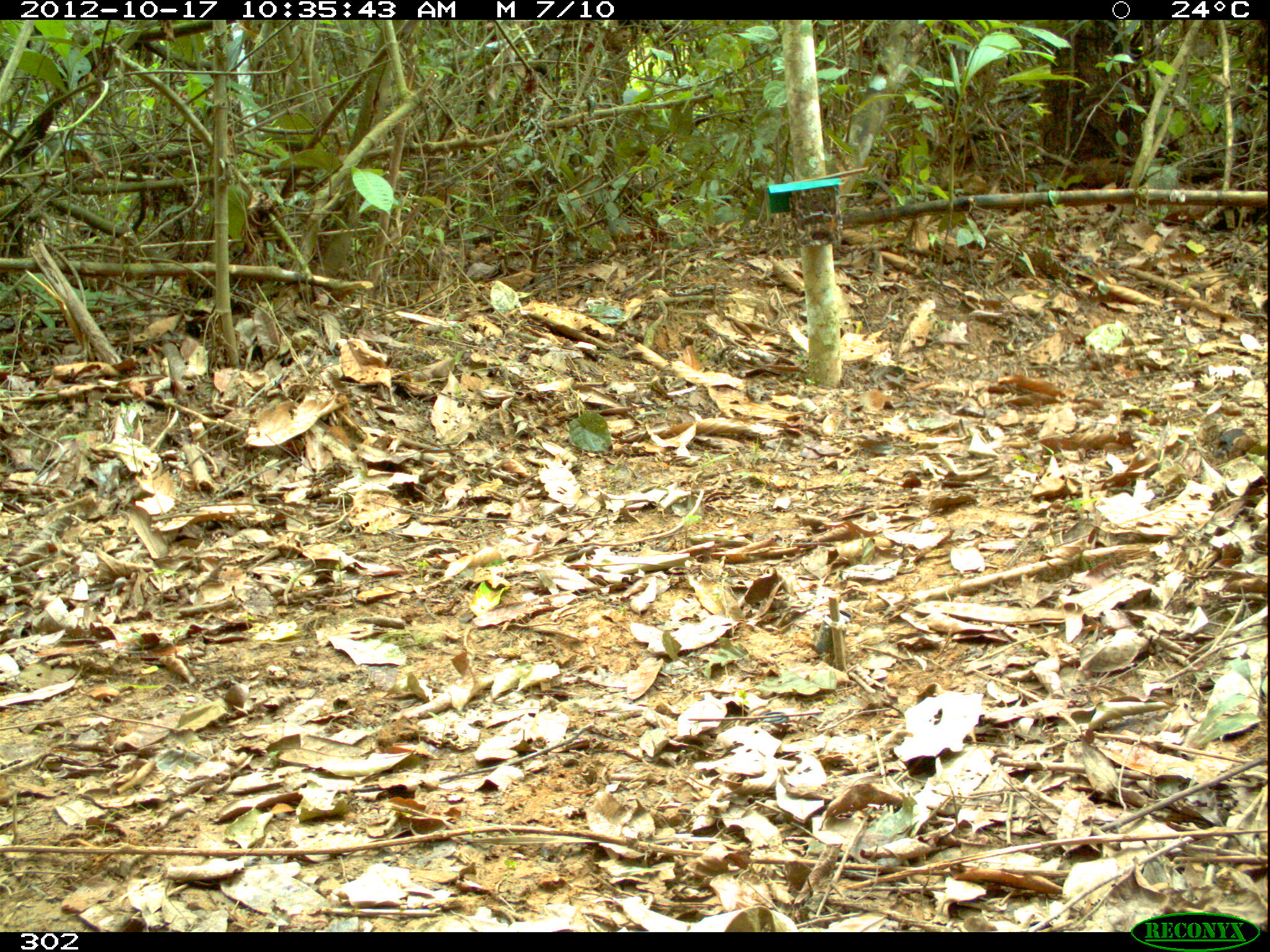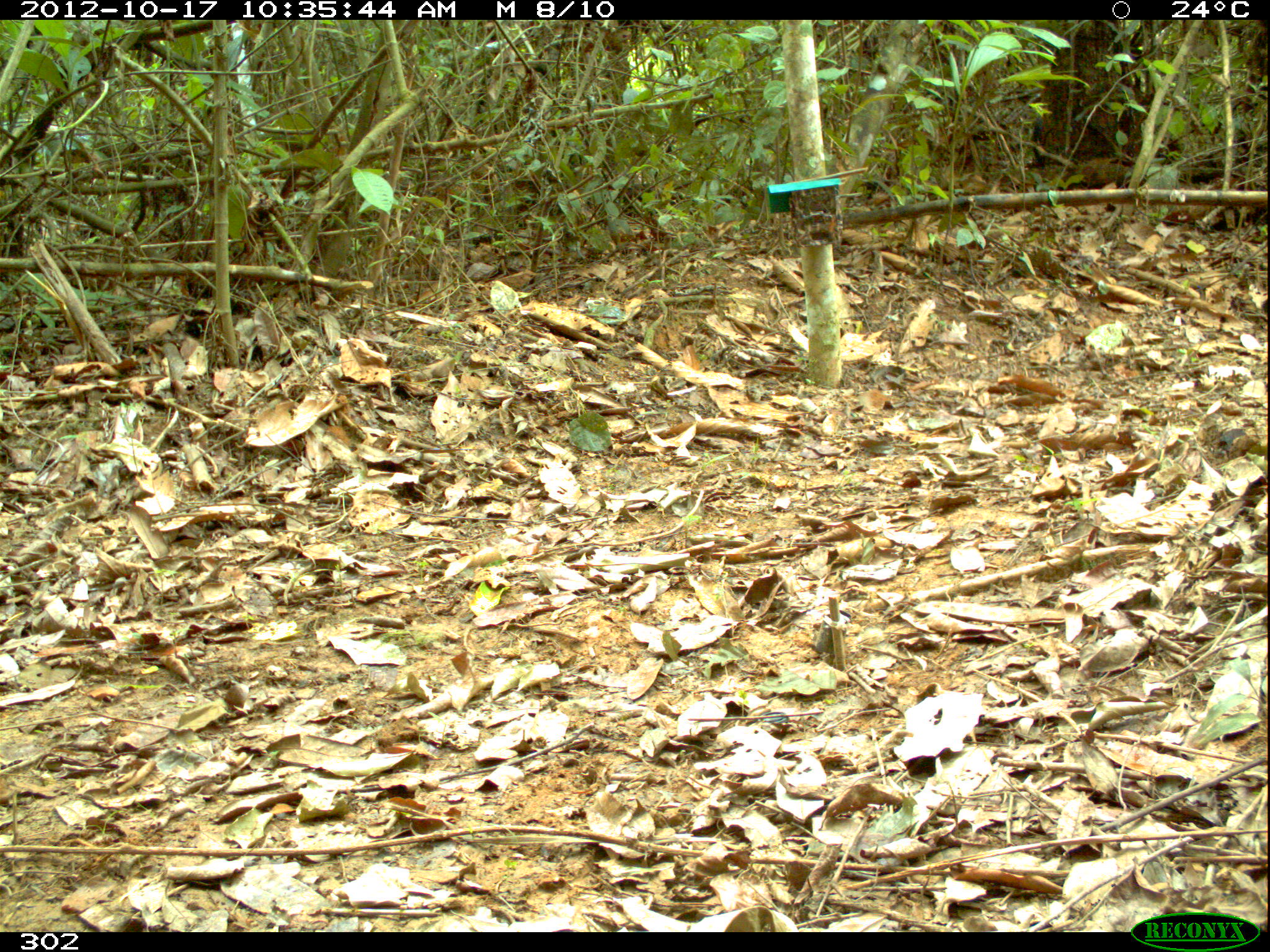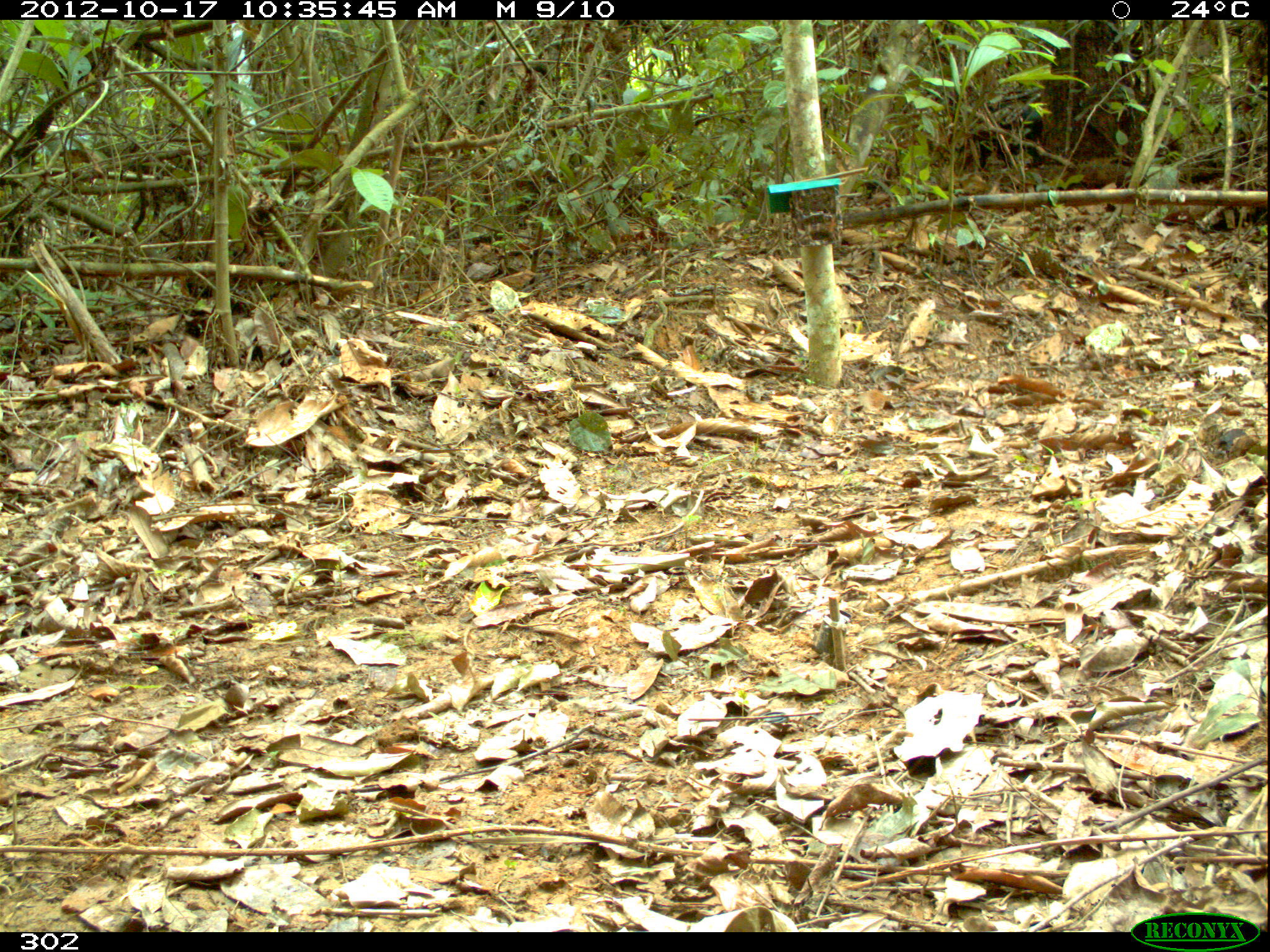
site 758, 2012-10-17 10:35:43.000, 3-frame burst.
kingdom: Animalia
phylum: Chordata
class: Mammalia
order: Artiodactyla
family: Tayassuidae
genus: Tayassu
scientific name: Tayassu pecari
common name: white-lipped peccary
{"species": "Tayassu pecari (white-lipped peccary)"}